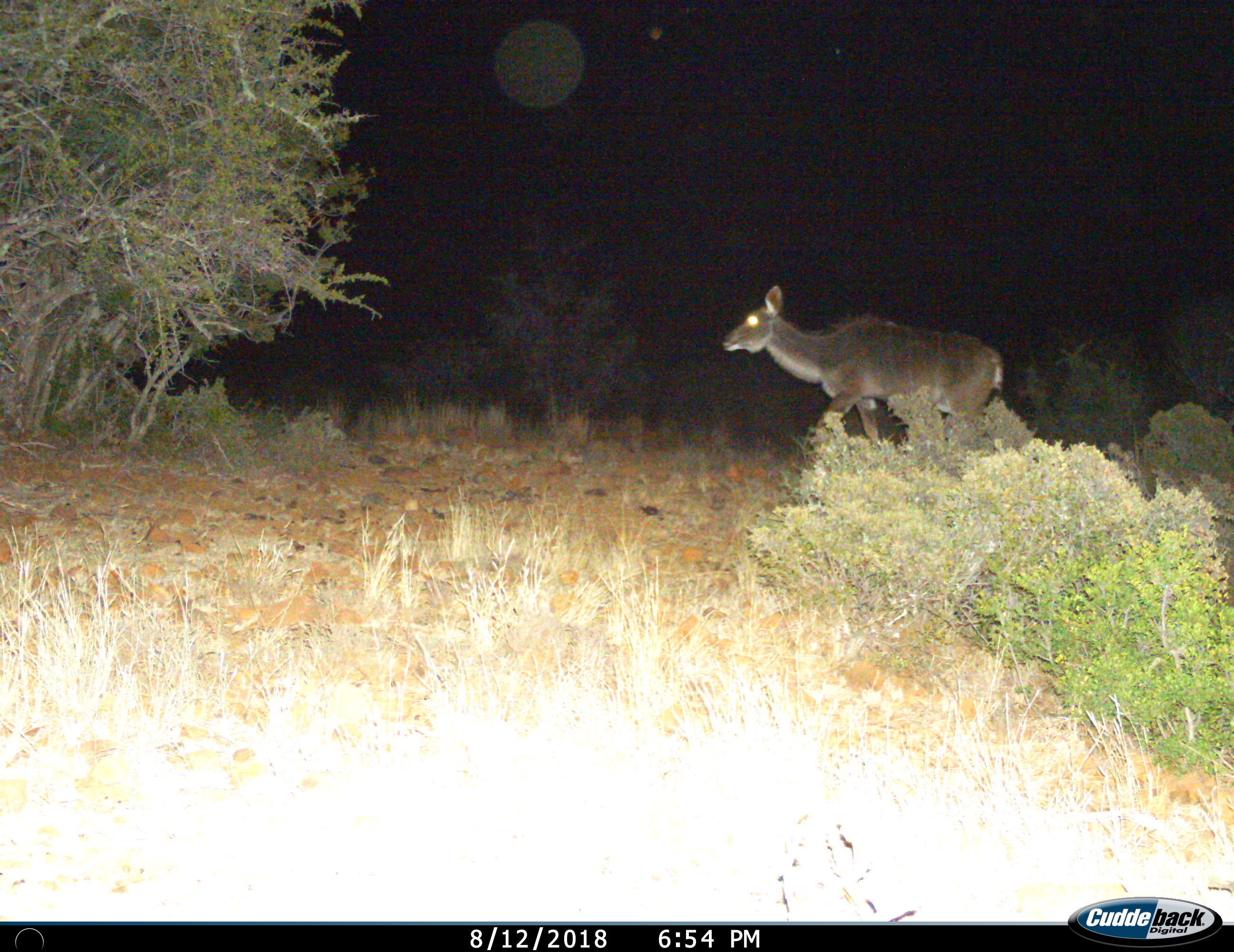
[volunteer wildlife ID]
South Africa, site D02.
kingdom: Animalia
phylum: Chordata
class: Mammalia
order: Artiodactyla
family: Bovidae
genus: Tragelaphus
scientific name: Tragelaphus strepsiceros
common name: greater kudu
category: kudu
Kudu (greater kudu) (Tragelaphus strepsiceros), count 1. Behavior (volunteer vote fractions): standing 0%, resting 0%, moving 100%, interacting 0%. Young present (vote fraction): 0%. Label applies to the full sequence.